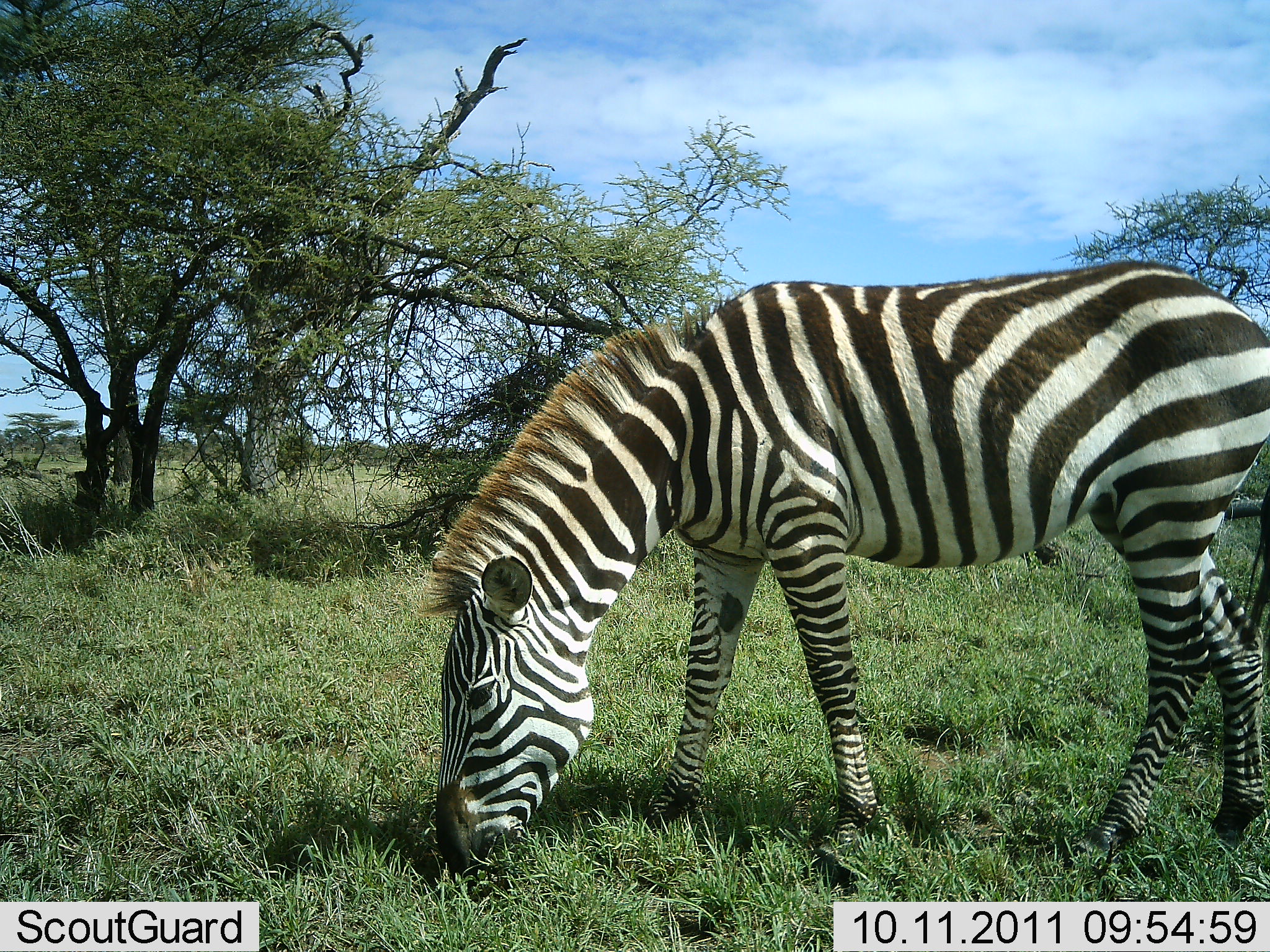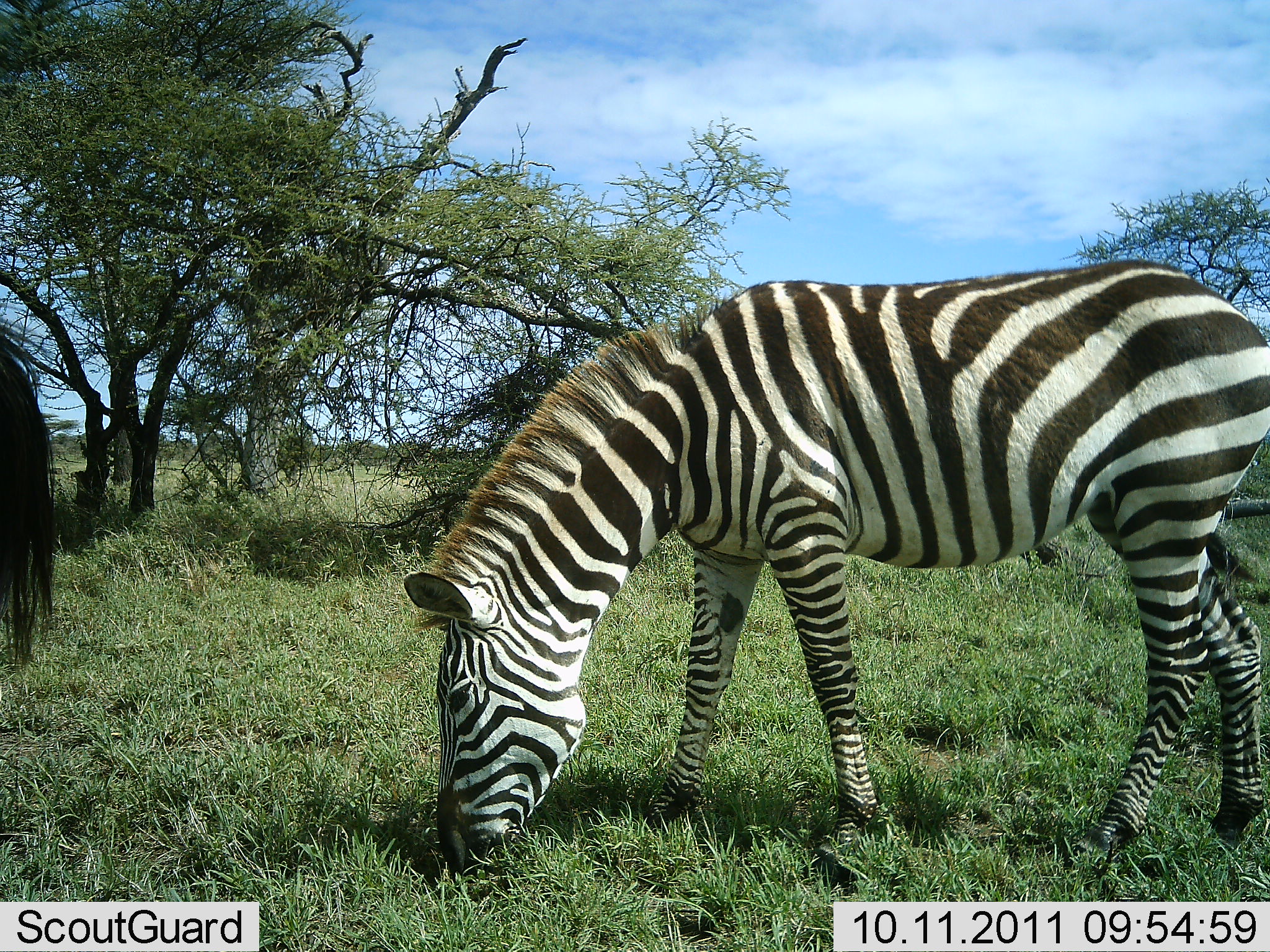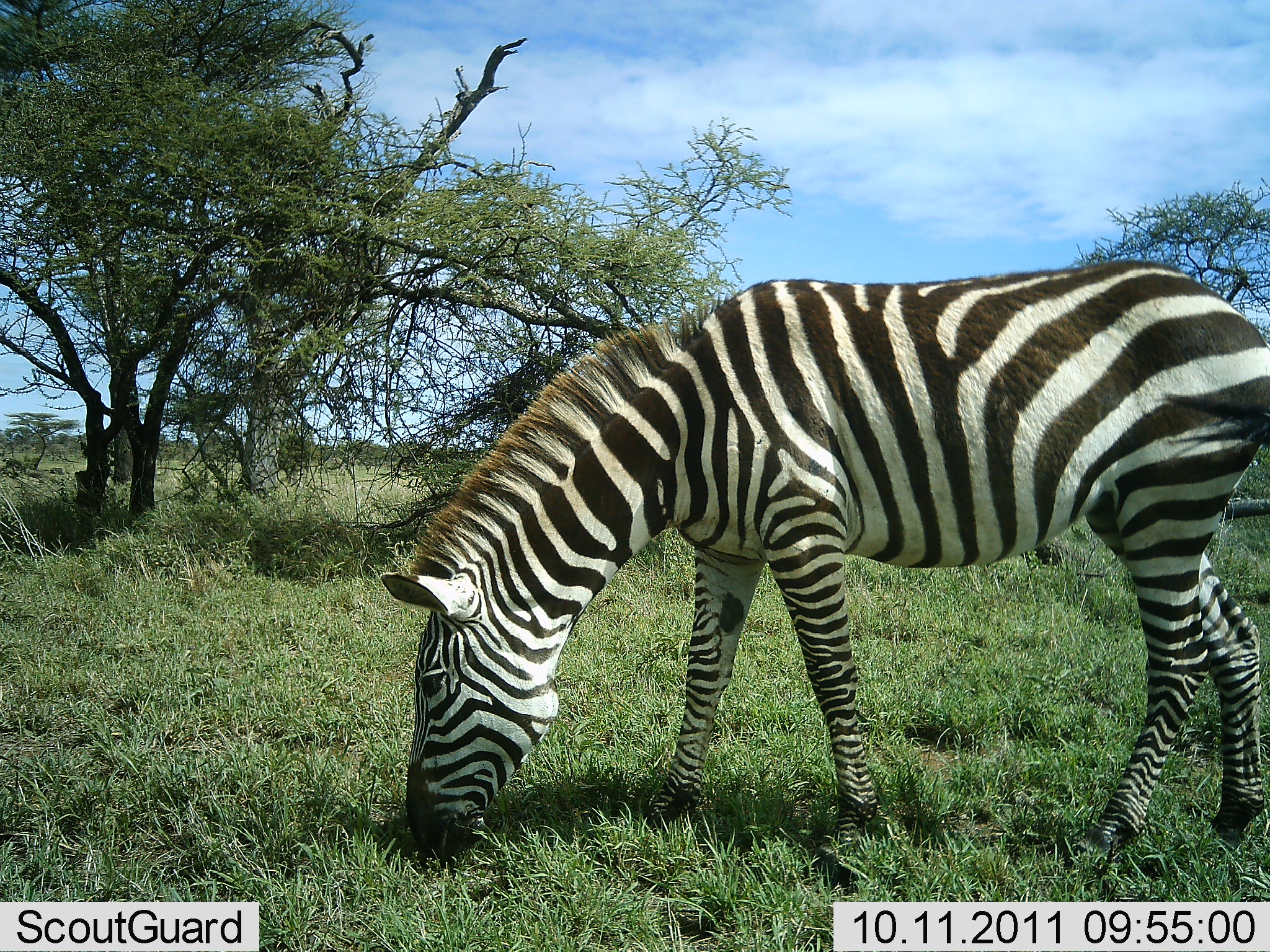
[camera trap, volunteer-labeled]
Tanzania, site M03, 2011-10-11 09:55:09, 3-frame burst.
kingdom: Animalia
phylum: Chordata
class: Mammalia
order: Perissodactyla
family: Equidae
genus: Equus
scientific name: Equus quagga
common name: plains zebra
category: zebra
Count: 2.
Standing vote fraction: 21%.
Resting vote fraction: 0%.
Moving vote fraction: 7%.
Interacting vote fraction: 0%.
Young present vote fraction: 0%.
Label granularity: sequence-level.